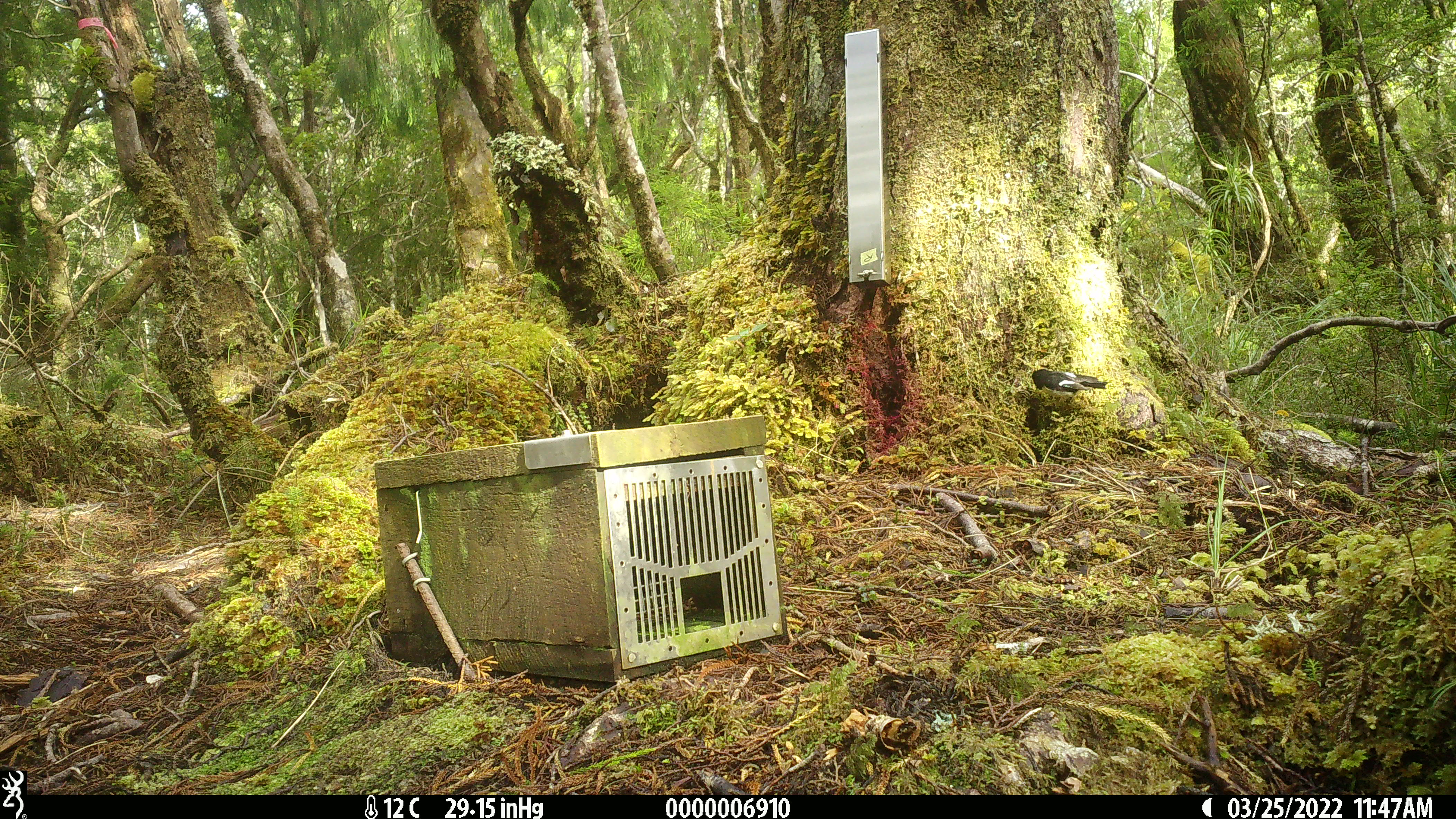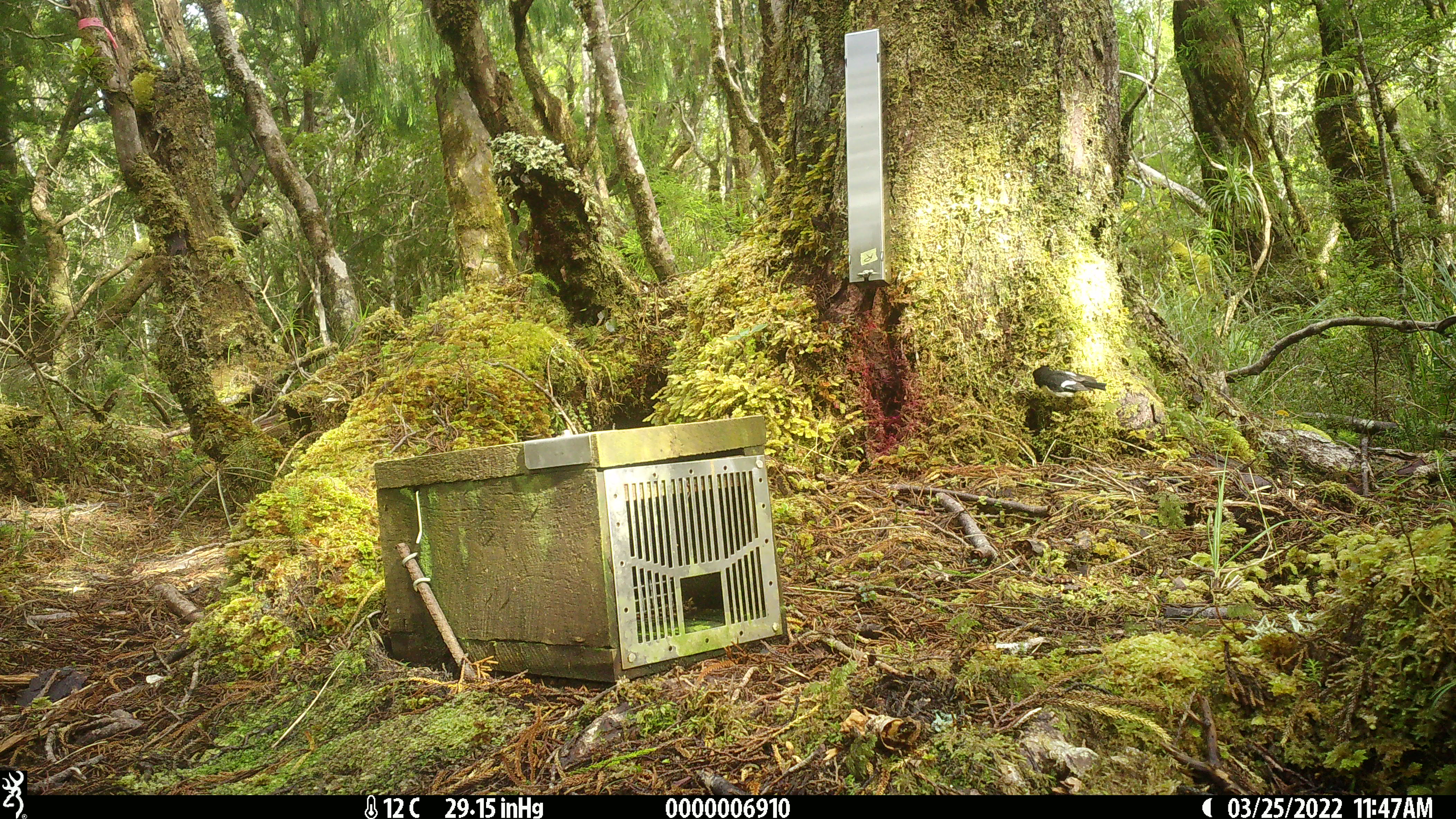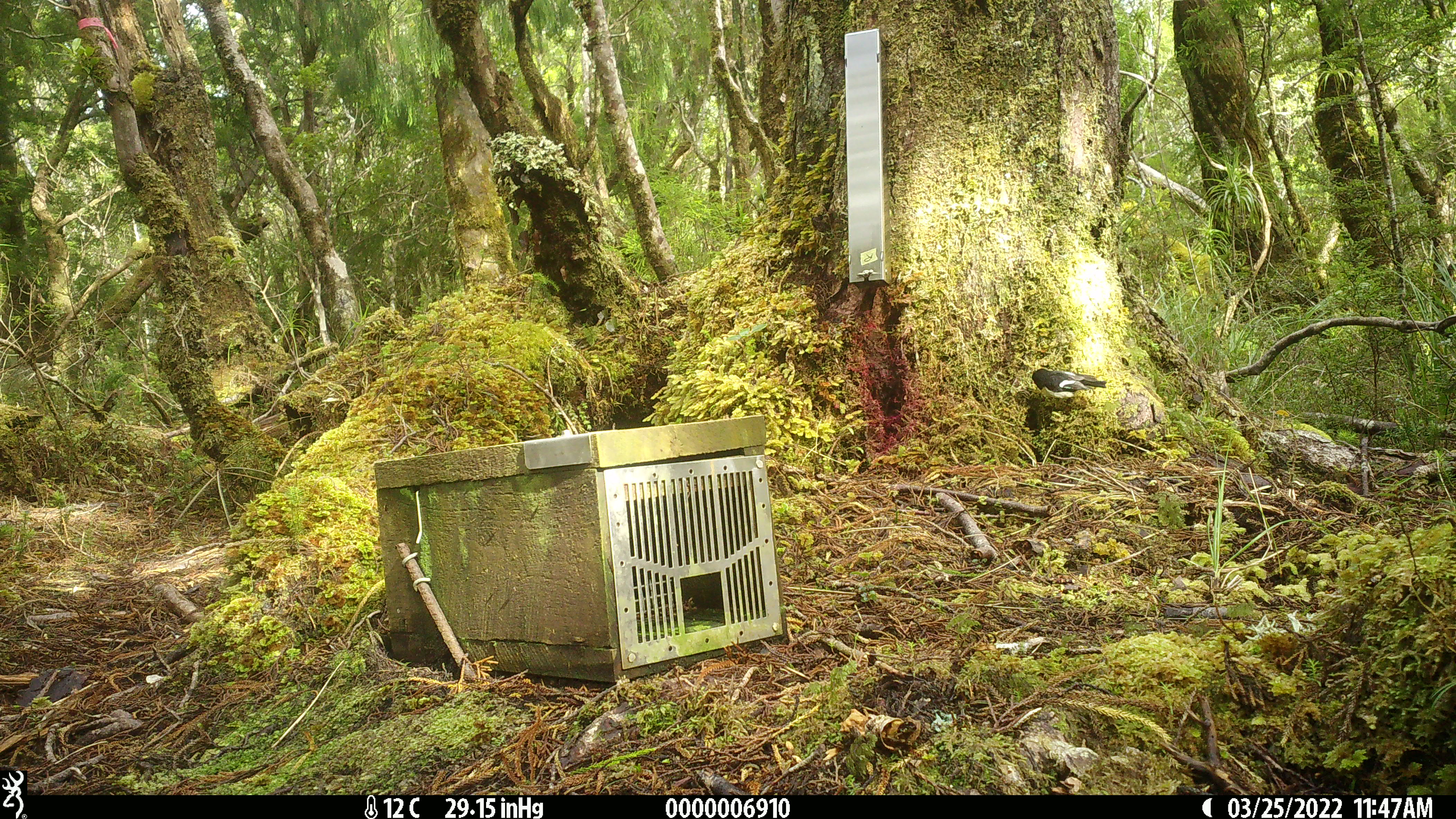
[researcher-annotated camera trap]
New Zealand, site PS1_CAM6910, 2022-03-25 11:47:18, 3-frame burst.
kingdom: Animalia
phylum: Chordata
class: Aves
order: Passeriformes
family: Petroicidae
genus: Petroica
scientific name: Petroica macrocephala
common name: tomtit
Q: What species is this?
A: Tomtit (Petroica macrocephala).